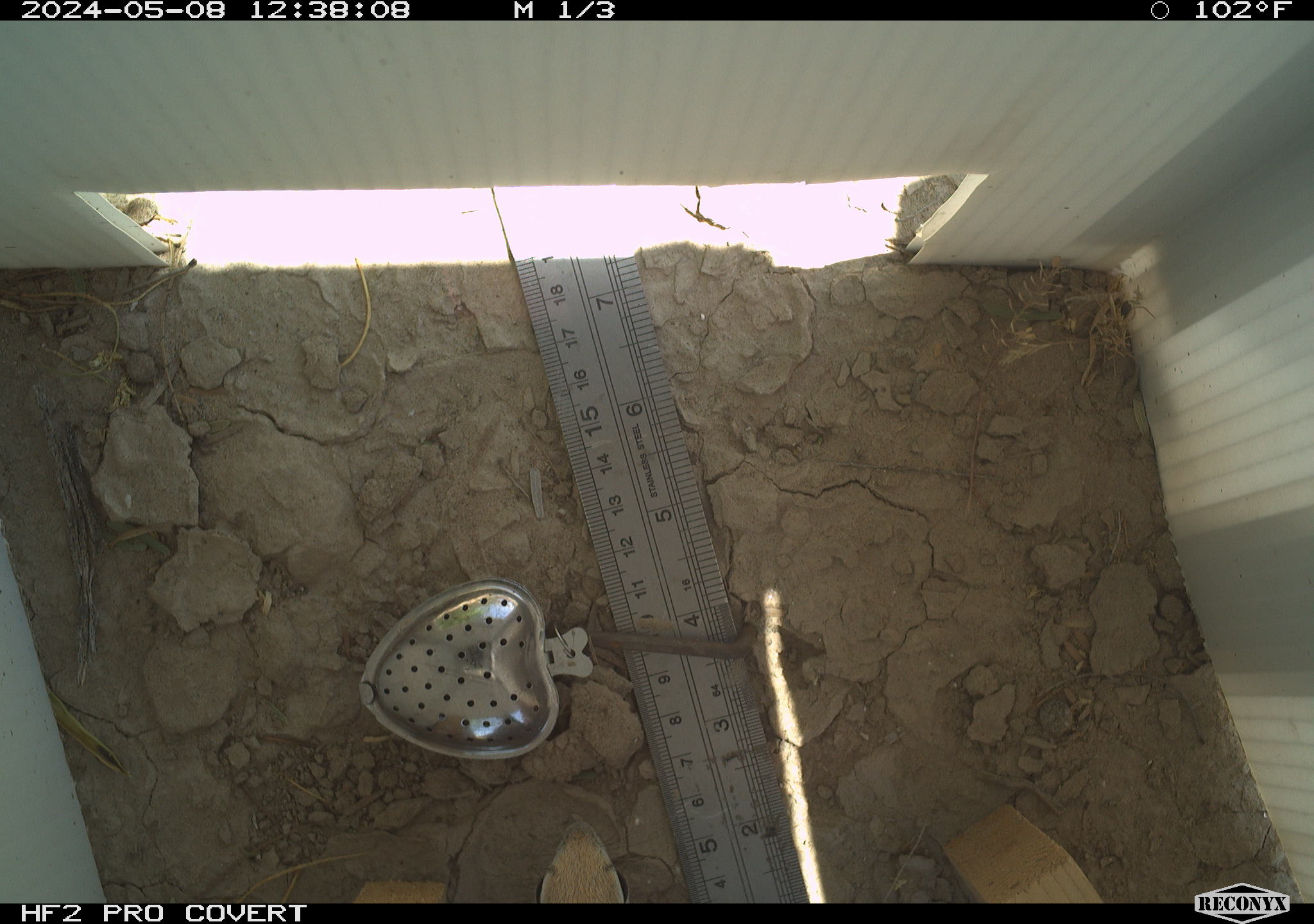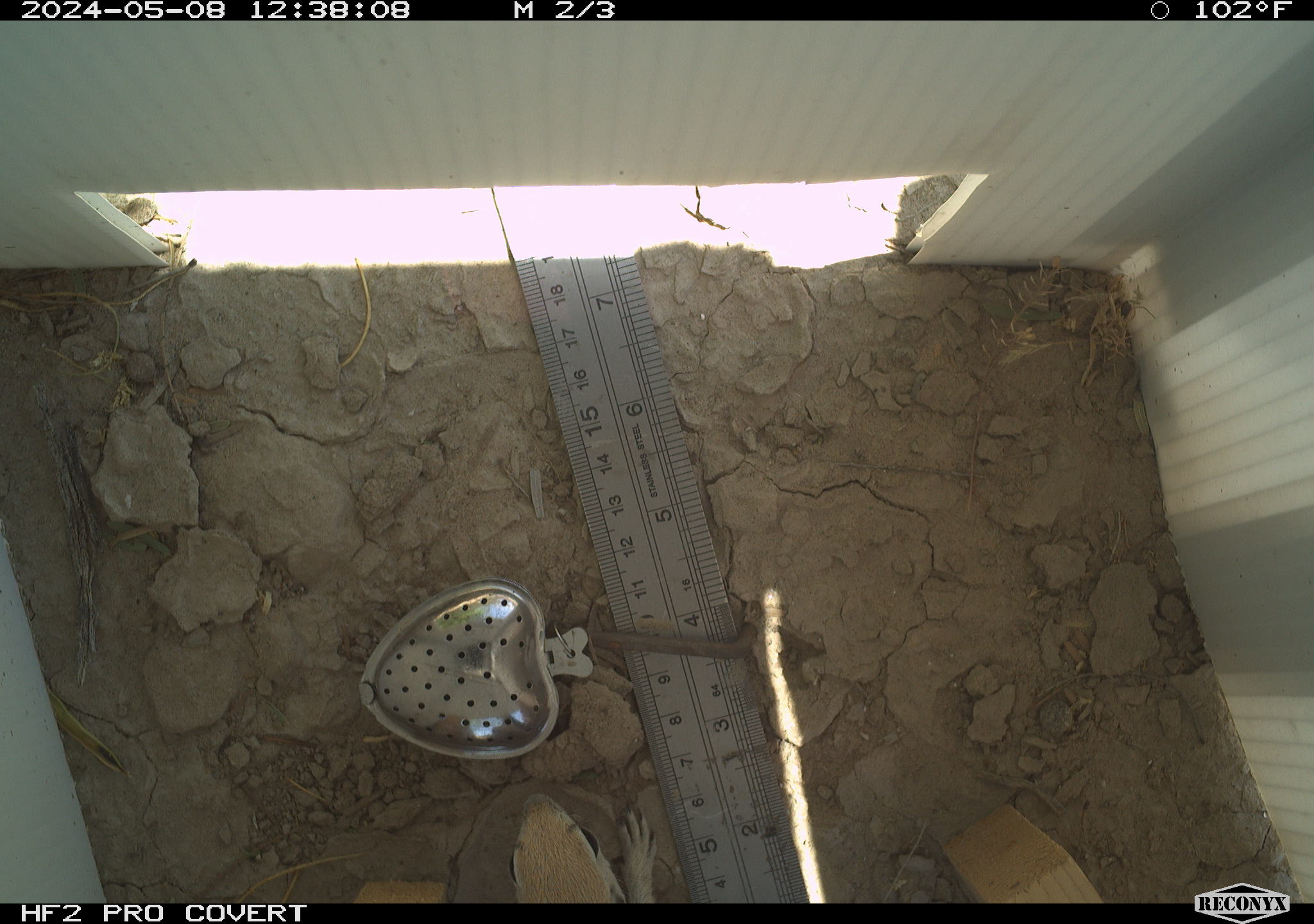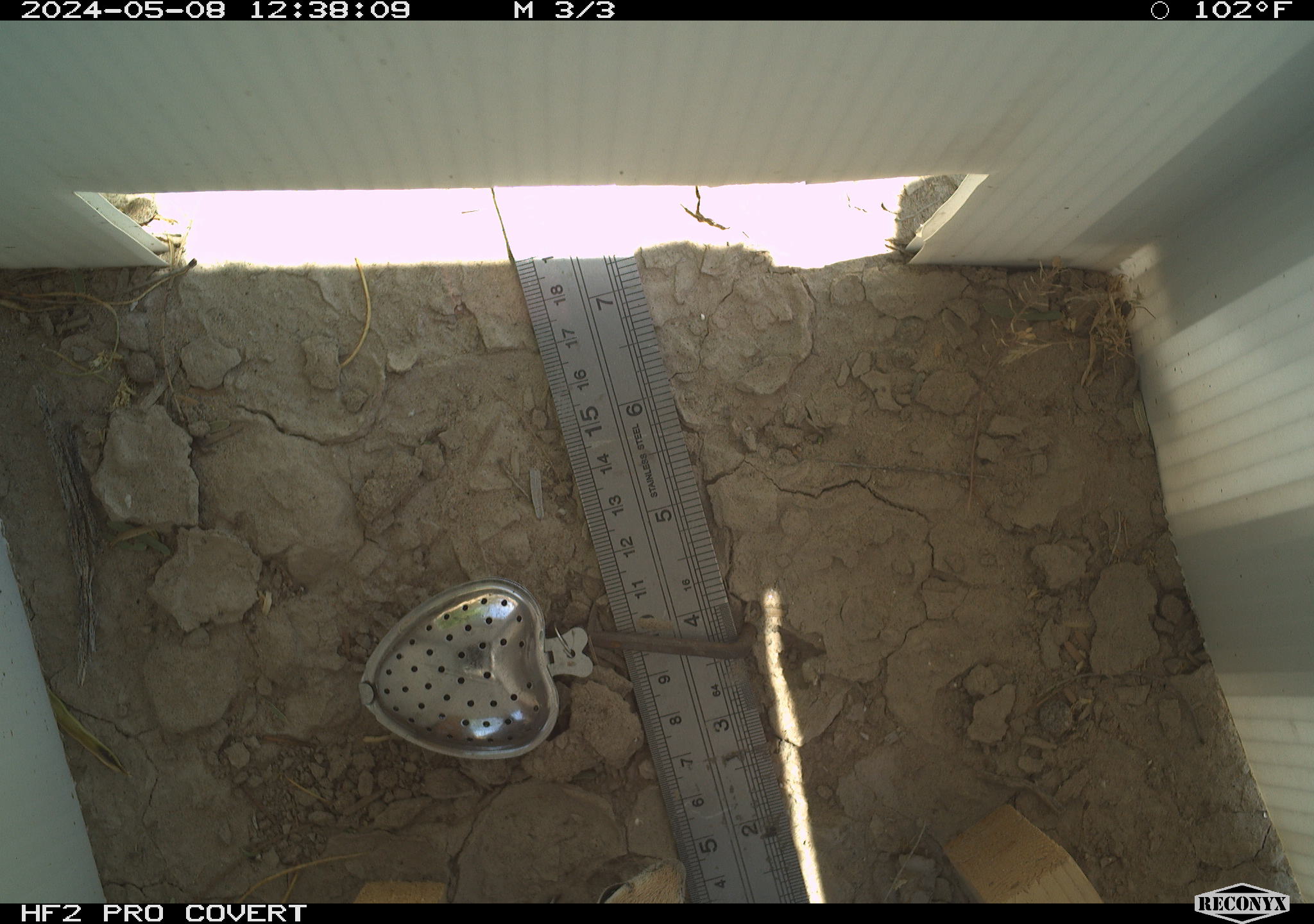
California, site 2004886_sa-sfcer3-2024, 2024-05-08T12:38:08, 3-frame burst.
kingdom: Animalia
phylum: Chordata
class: Mammalia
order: Rodentia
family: Sciuridae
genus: Xerospermophilus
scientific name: Xerospermophilus tereticaudus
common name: round-tailed ground squirrel